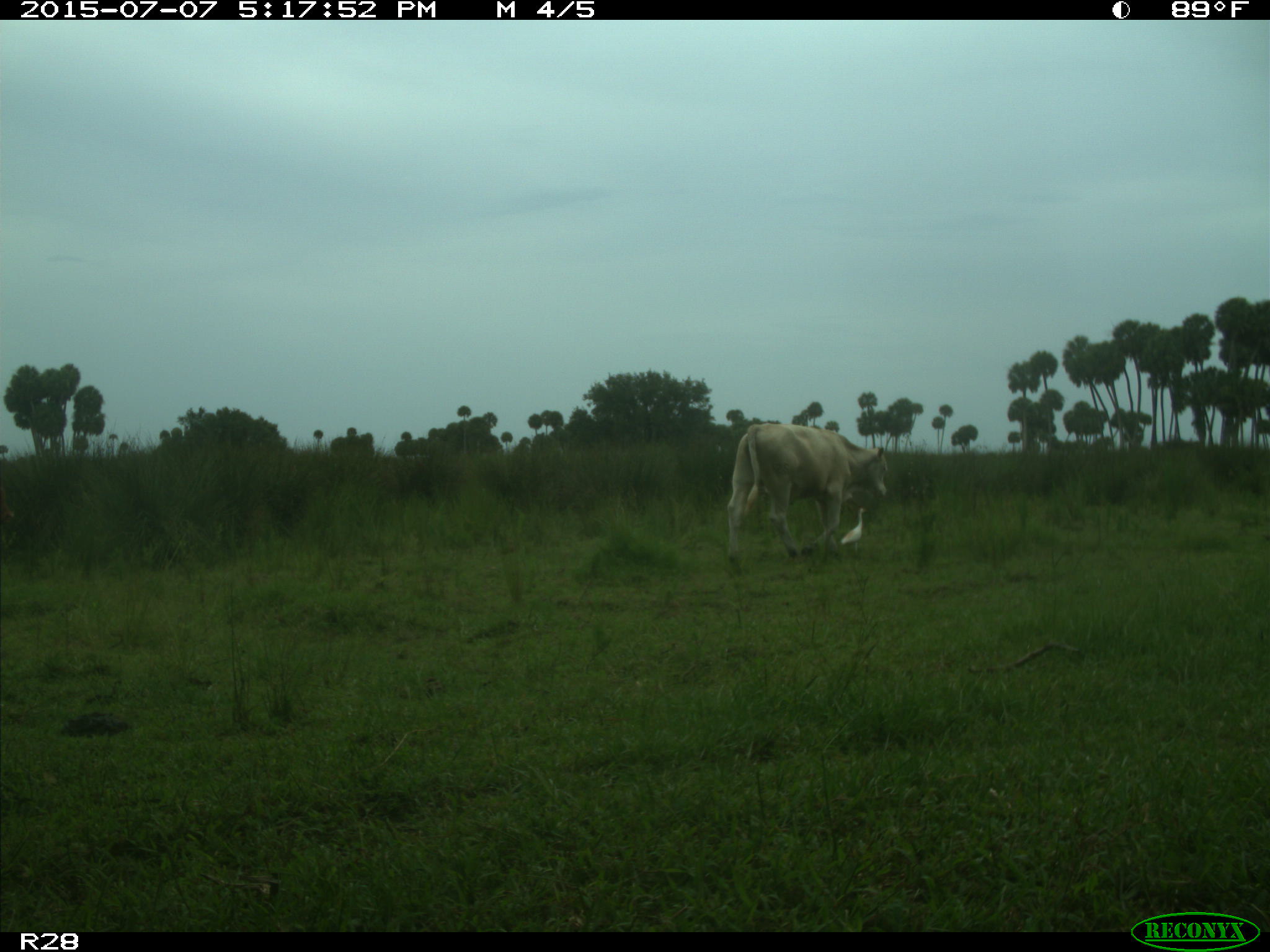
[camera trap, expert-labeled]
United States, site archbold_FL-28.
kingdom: Animalia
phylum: Chordata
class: Mammalia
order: Artiodactyla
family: Bovidae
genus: Bos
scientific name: Bos taurus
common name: domestic cow